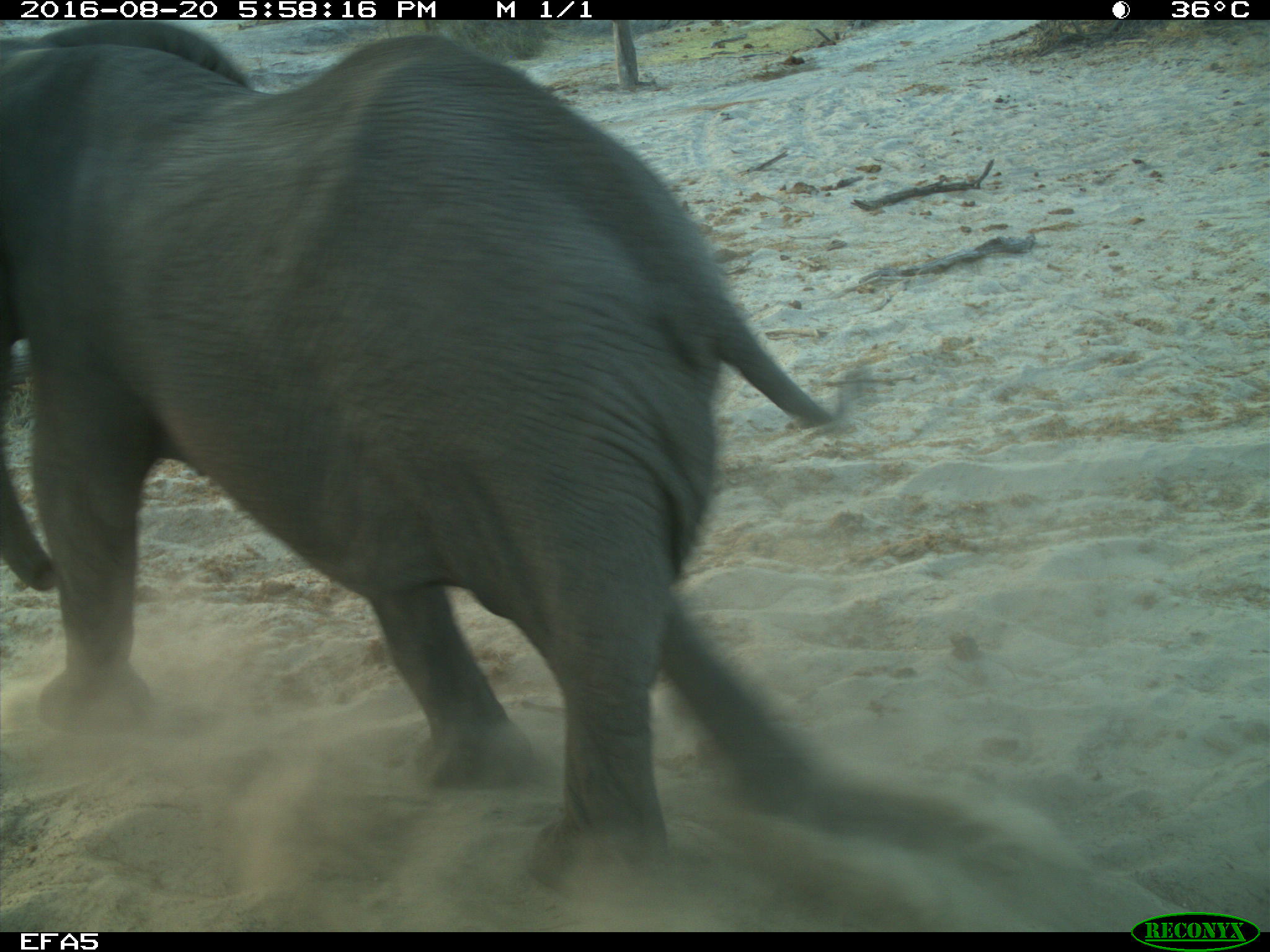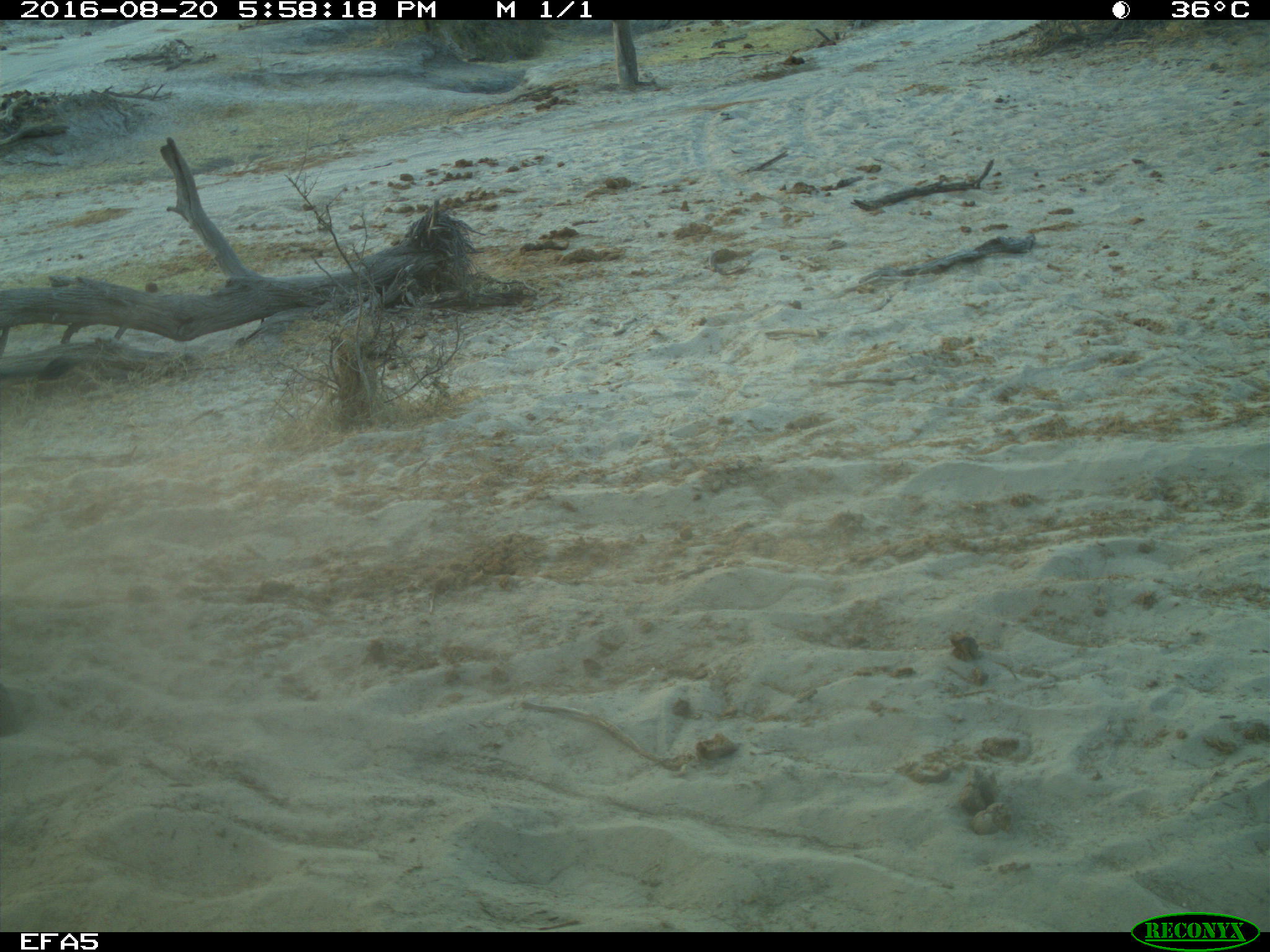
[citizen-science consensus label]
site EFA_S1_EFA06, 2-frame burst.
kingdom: Animalia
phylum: Chordata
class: Mammalia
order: Proboscidea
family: Elephantidae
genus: Loxodonta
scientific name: Loxodonta africana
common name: african bush elephant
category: elephant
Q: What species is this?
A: Elephant (african bush elephant) (Loxodonta africana).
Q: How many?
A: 1.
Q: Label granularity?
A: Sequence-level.